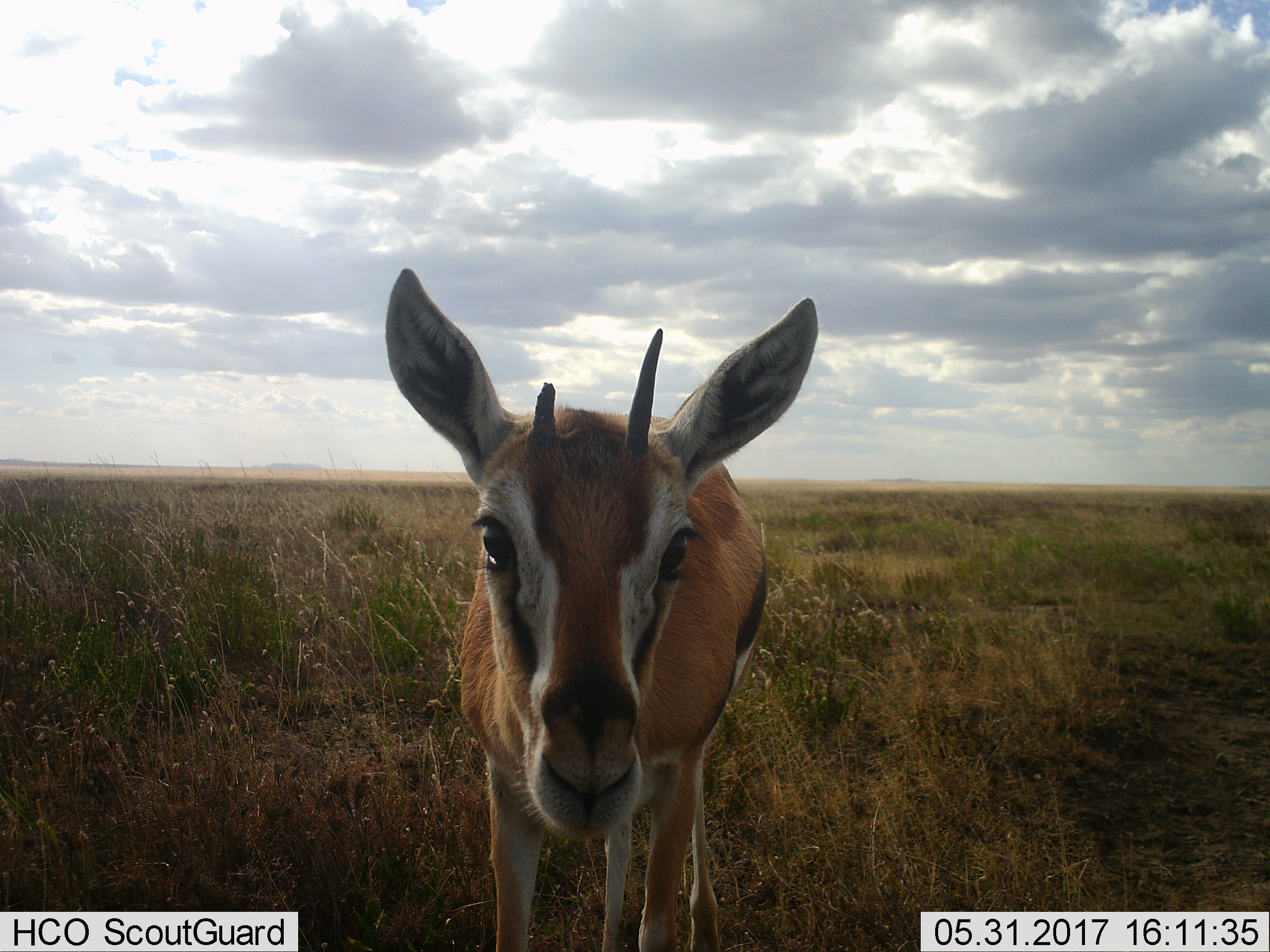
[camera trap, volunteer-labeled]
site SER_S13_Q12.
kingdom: Animalia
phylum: Chordata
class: Mammalia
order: Artiodactyla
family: Bovidae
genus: Eudorcas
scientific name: Eudorcas thomsonii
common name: thomson's gazelle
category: gazellethomsons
Gazellethomsons (thomson's gazelle) (Eudorcas thomsonii), count 1. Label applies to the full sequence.